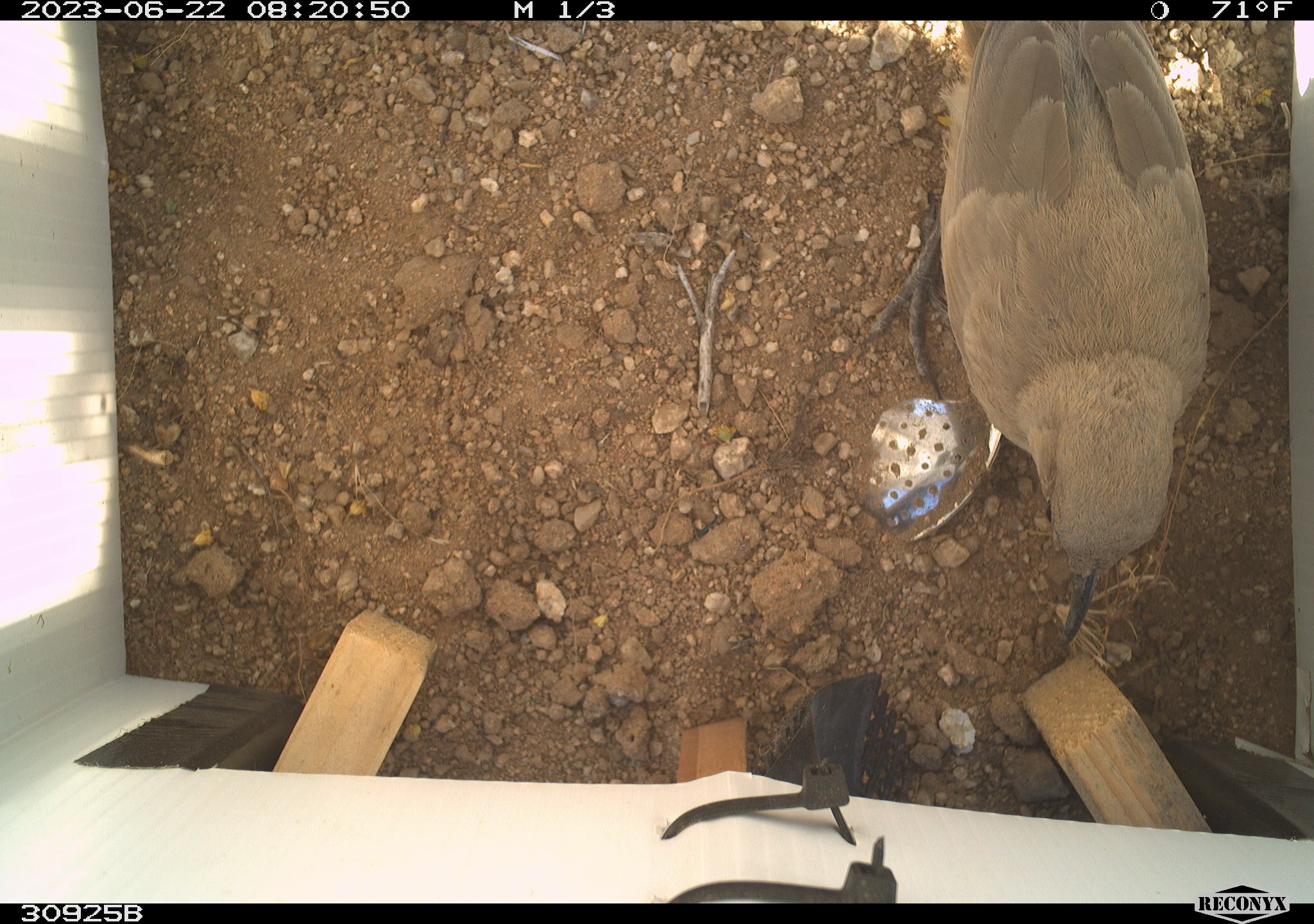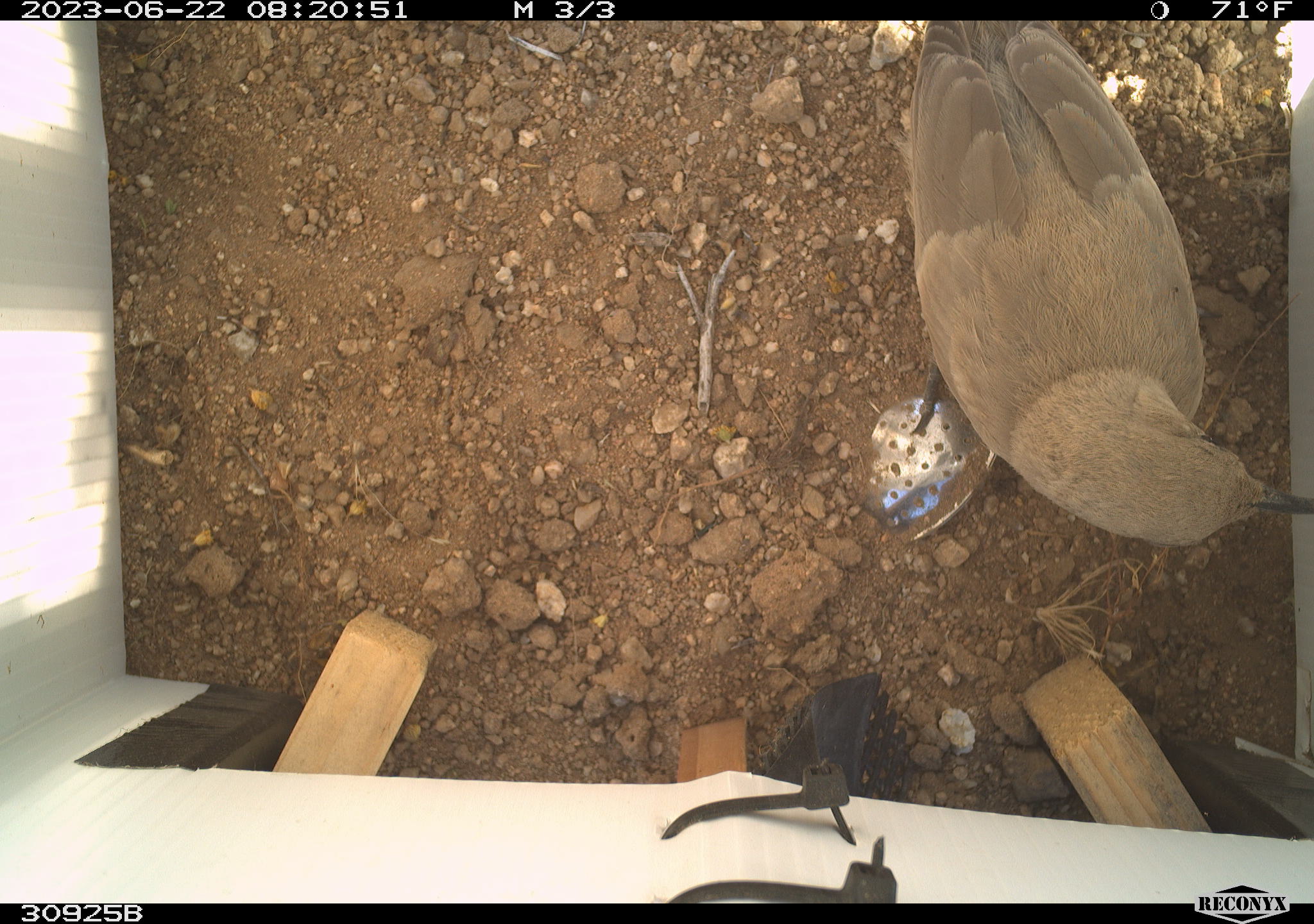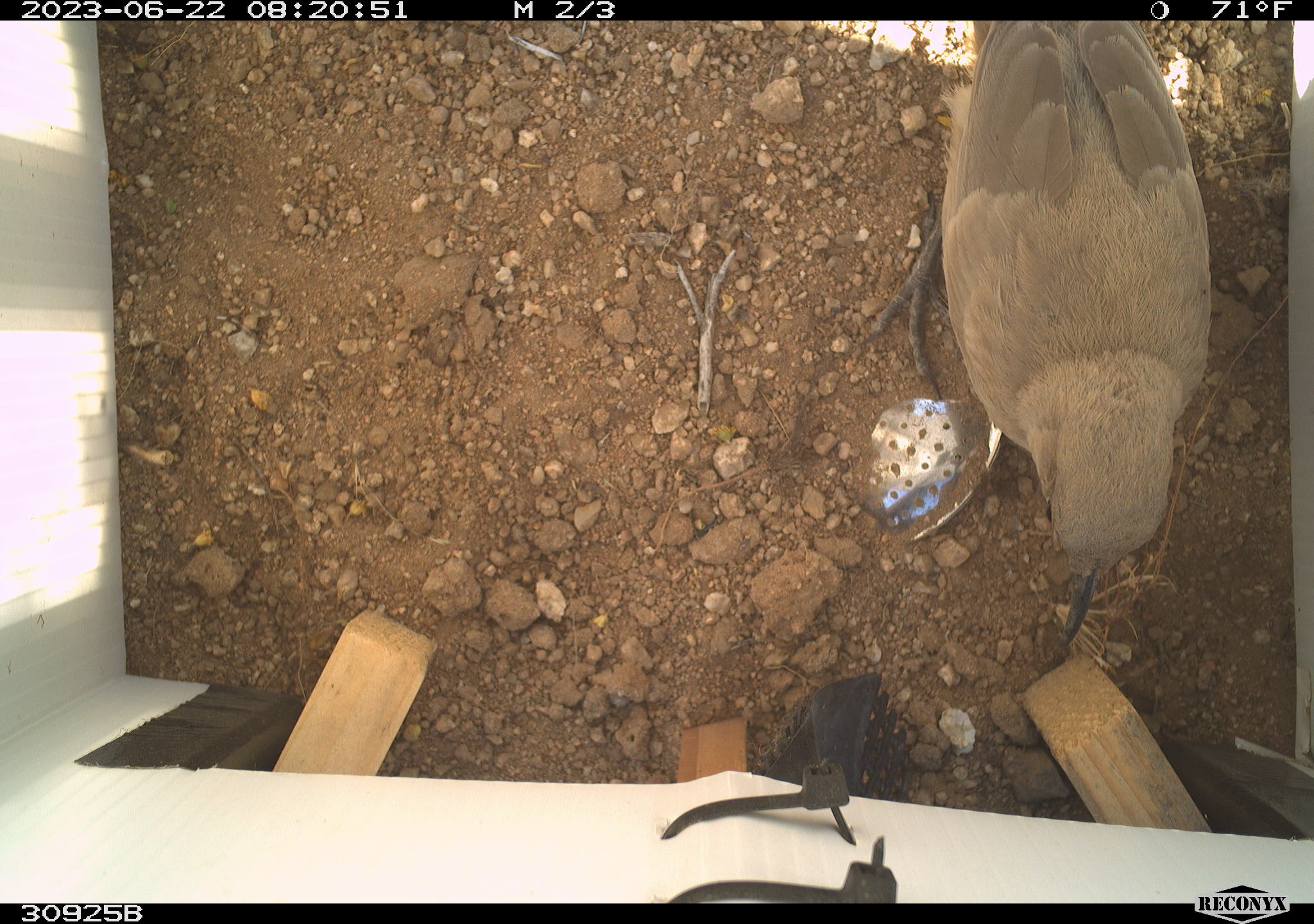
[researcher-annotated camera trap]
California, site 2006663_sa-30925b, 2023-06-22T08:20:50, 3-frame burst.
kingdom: Animalia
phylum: Chordata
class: Aves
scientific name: Aves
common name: bird